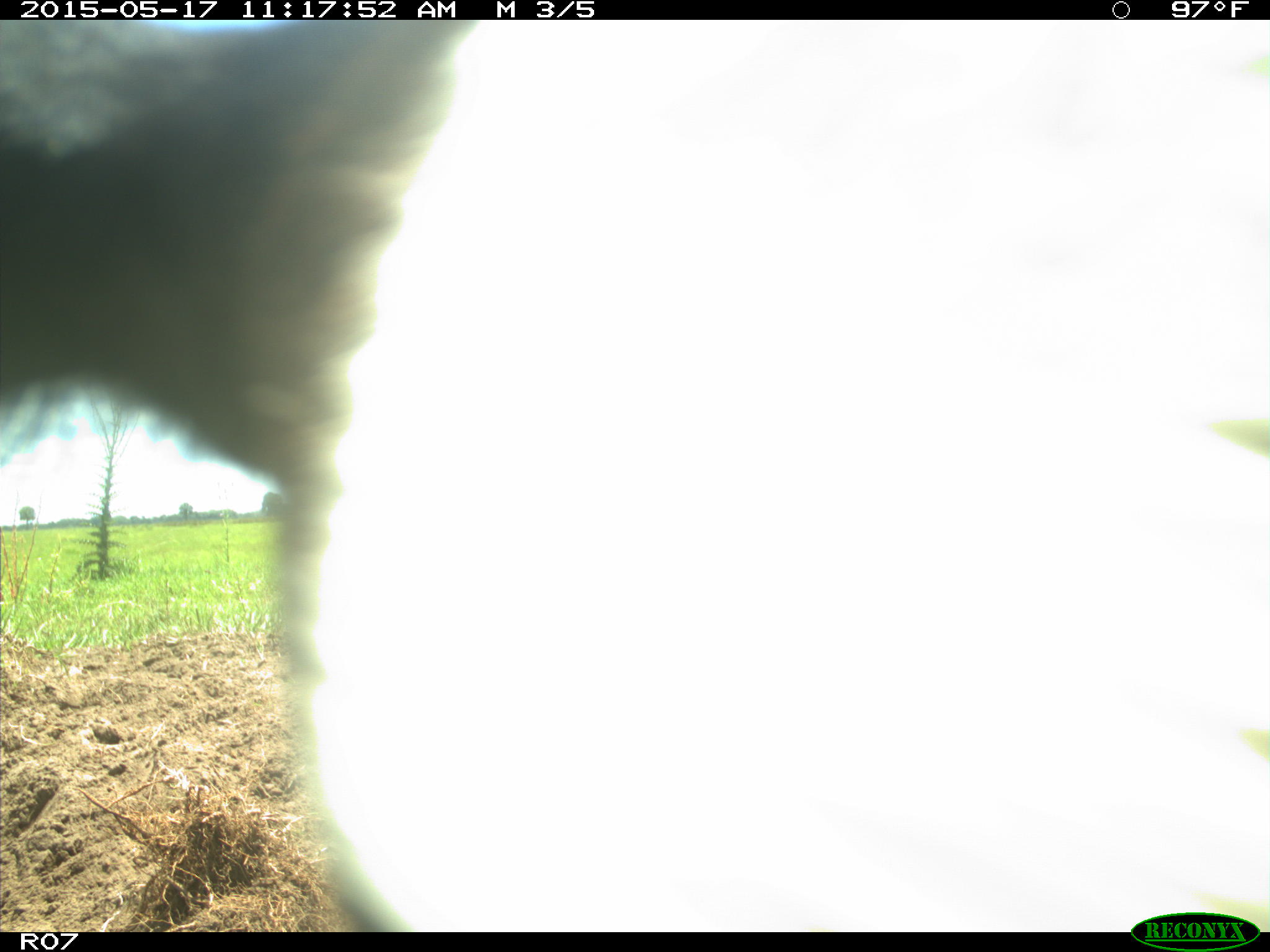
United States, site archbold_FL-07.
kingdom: Animalia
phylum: Chordata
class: Mammalia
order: Artiodactyla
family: Bovidae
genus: Bos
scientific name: Bos taurus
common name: domestic cow